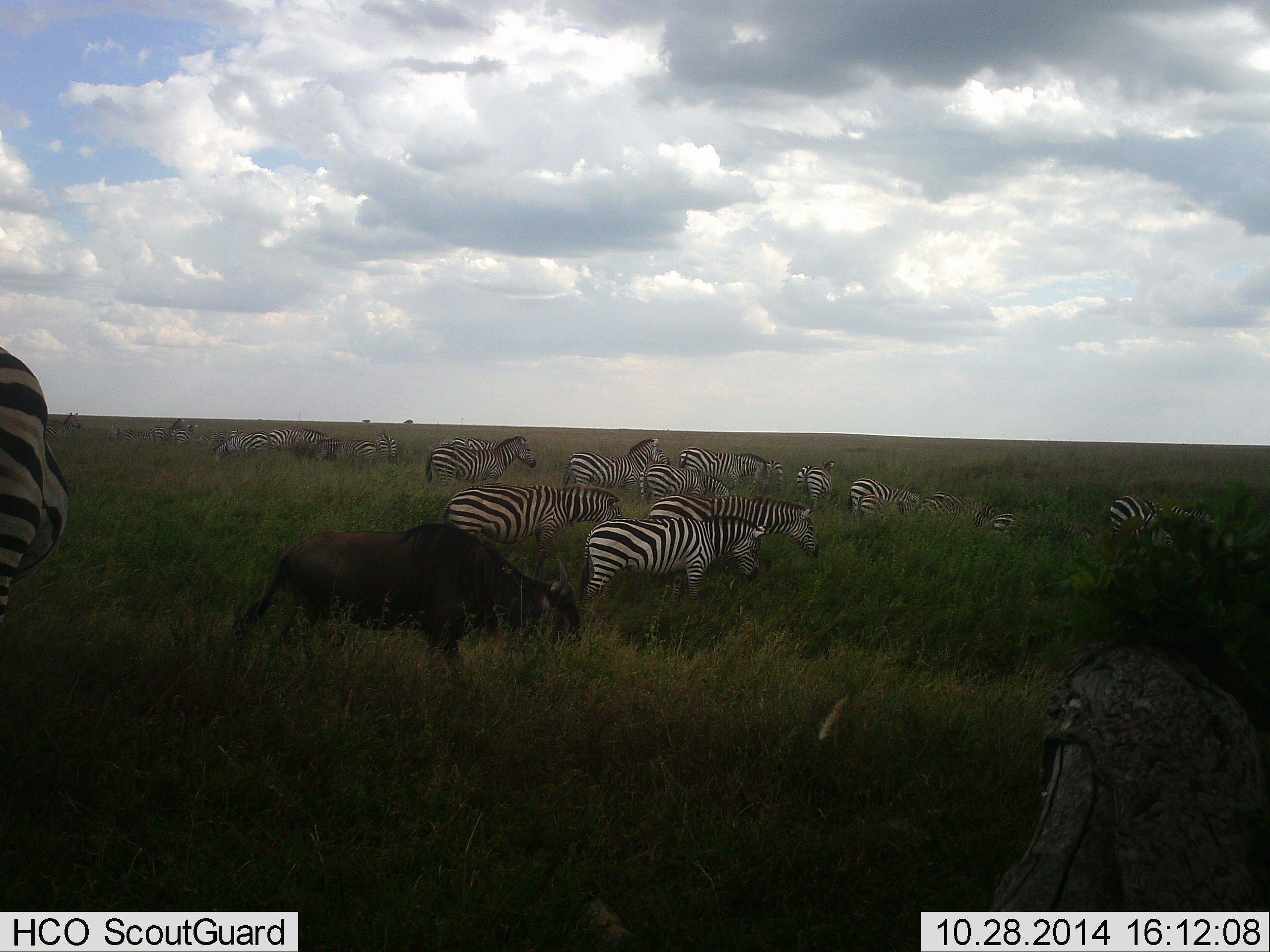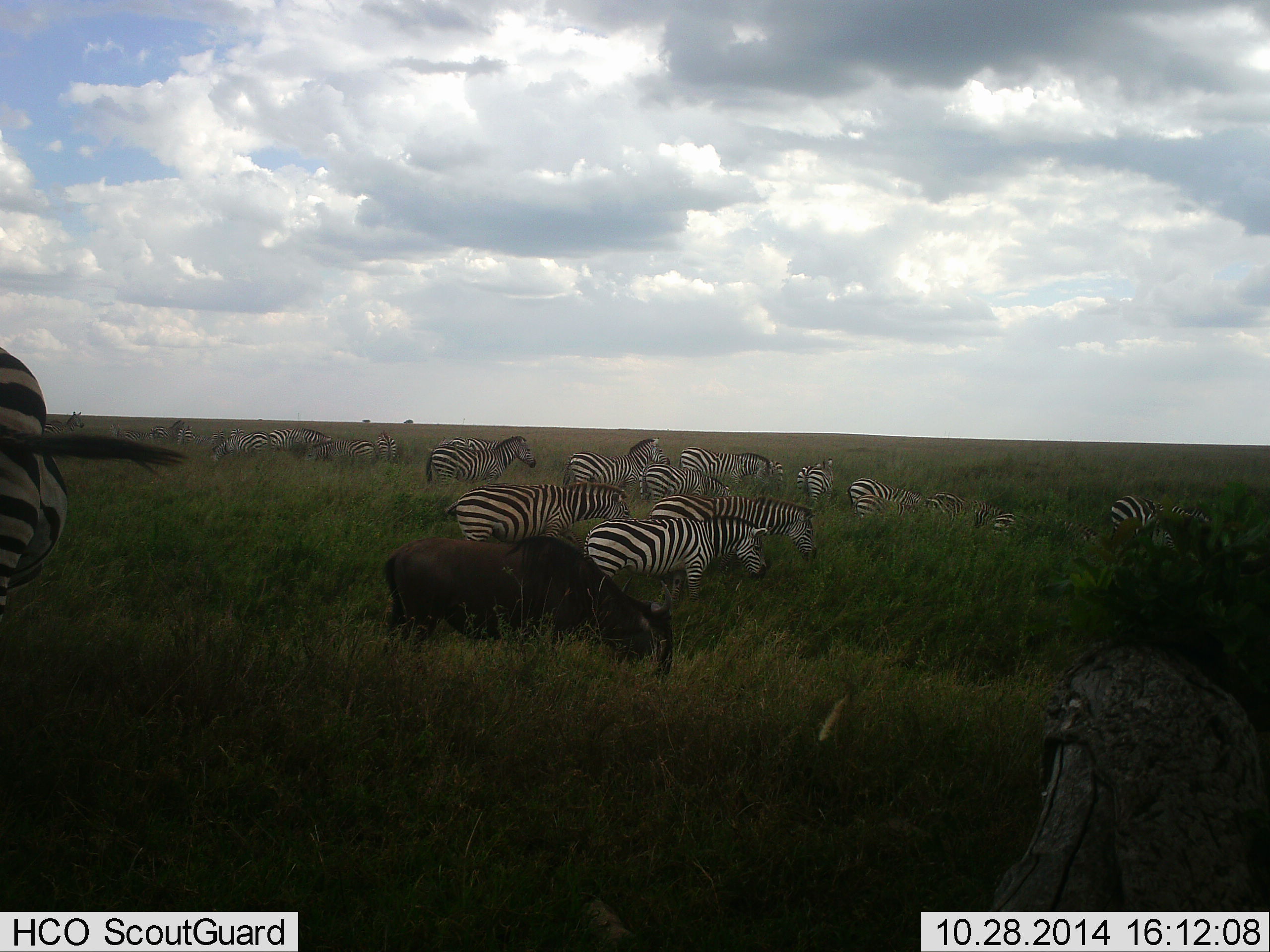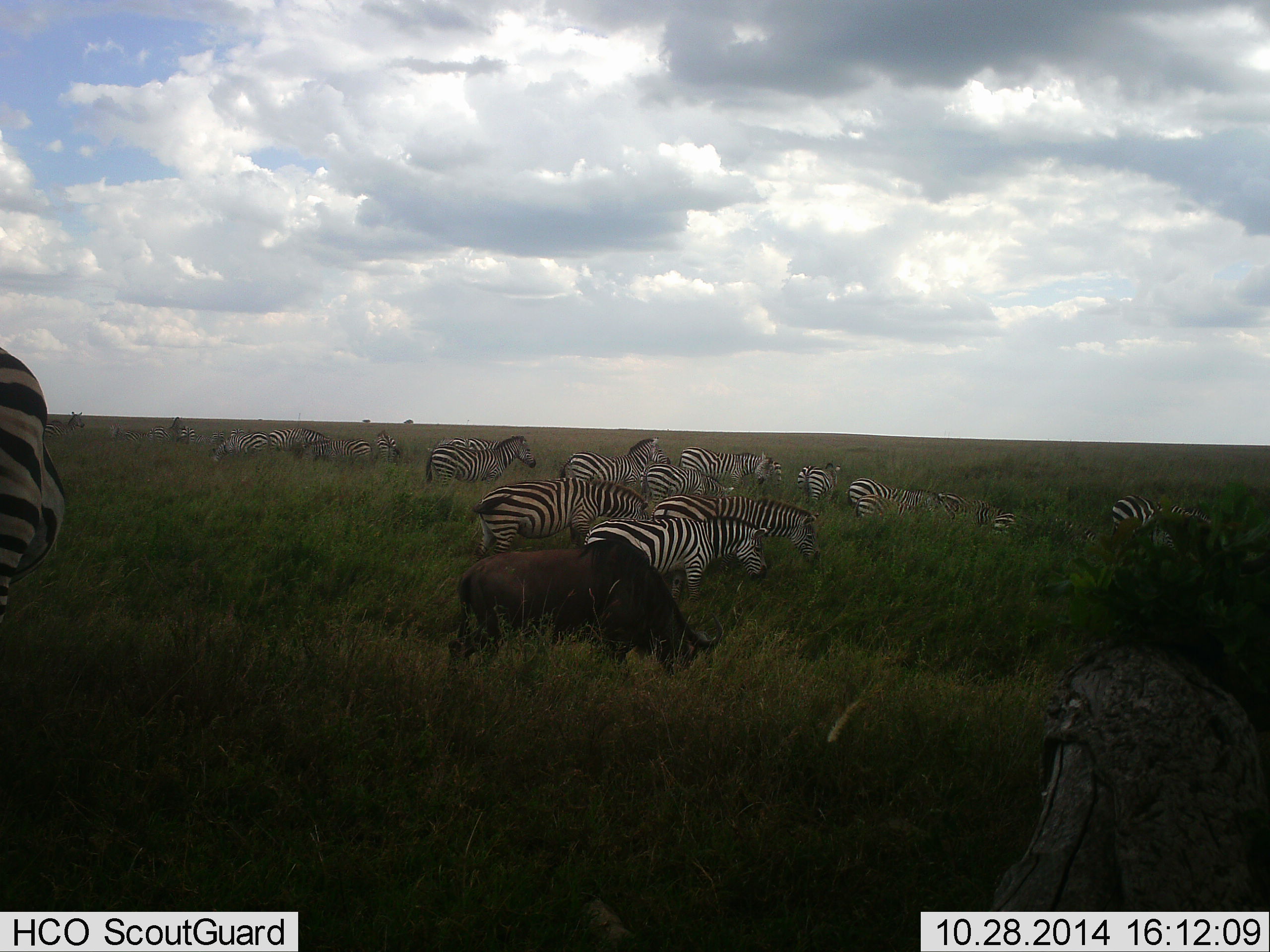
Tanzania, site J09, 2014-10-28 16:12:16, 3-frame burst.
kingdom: Animalia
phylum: Chordata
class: Mammalia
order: Artiodactyla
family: Bovidae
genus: Connochaetes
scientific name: Connochaetes taurinus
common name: blue wildebeest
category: wildebeest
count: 1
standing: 10%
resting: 0%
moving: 50%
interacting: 0%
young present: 0%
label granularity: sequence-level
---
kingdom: Animalia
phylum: Chordata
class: Mammalia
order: Perissodactyla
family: Equidae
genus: Equus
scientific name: Equus quagga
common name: plains zebra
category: zebra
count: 11-50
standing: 60%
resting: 0%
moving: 30%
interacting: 0%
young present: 0%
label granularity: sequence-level